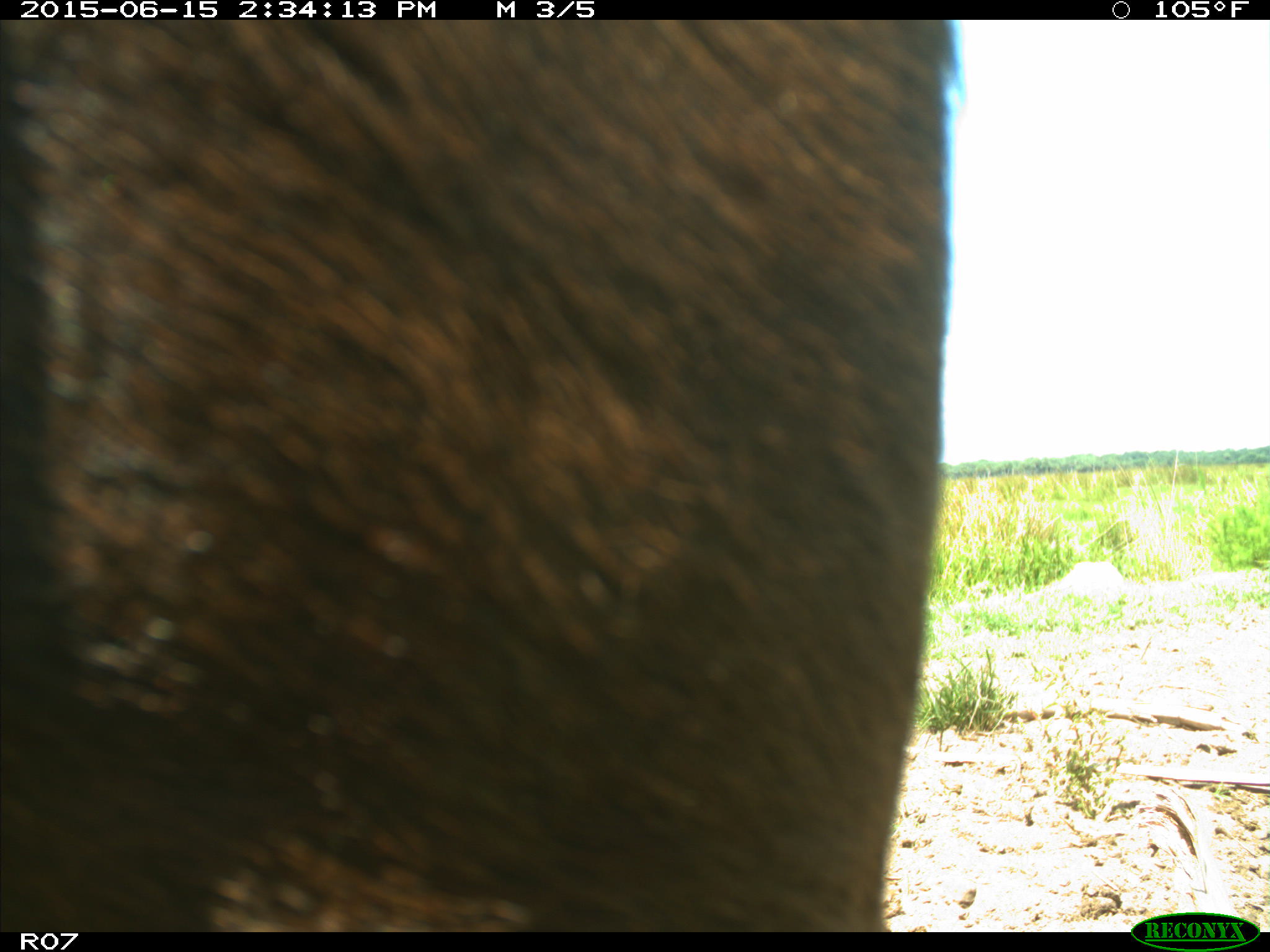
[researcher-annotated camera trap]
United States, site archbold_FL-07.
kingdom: Animalia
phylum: Chordata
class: Mammalia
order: Artiodactyla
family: Bovidae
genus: Bos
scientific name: Bos taurus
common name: domestic cow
Bos taurus (domestic cow).